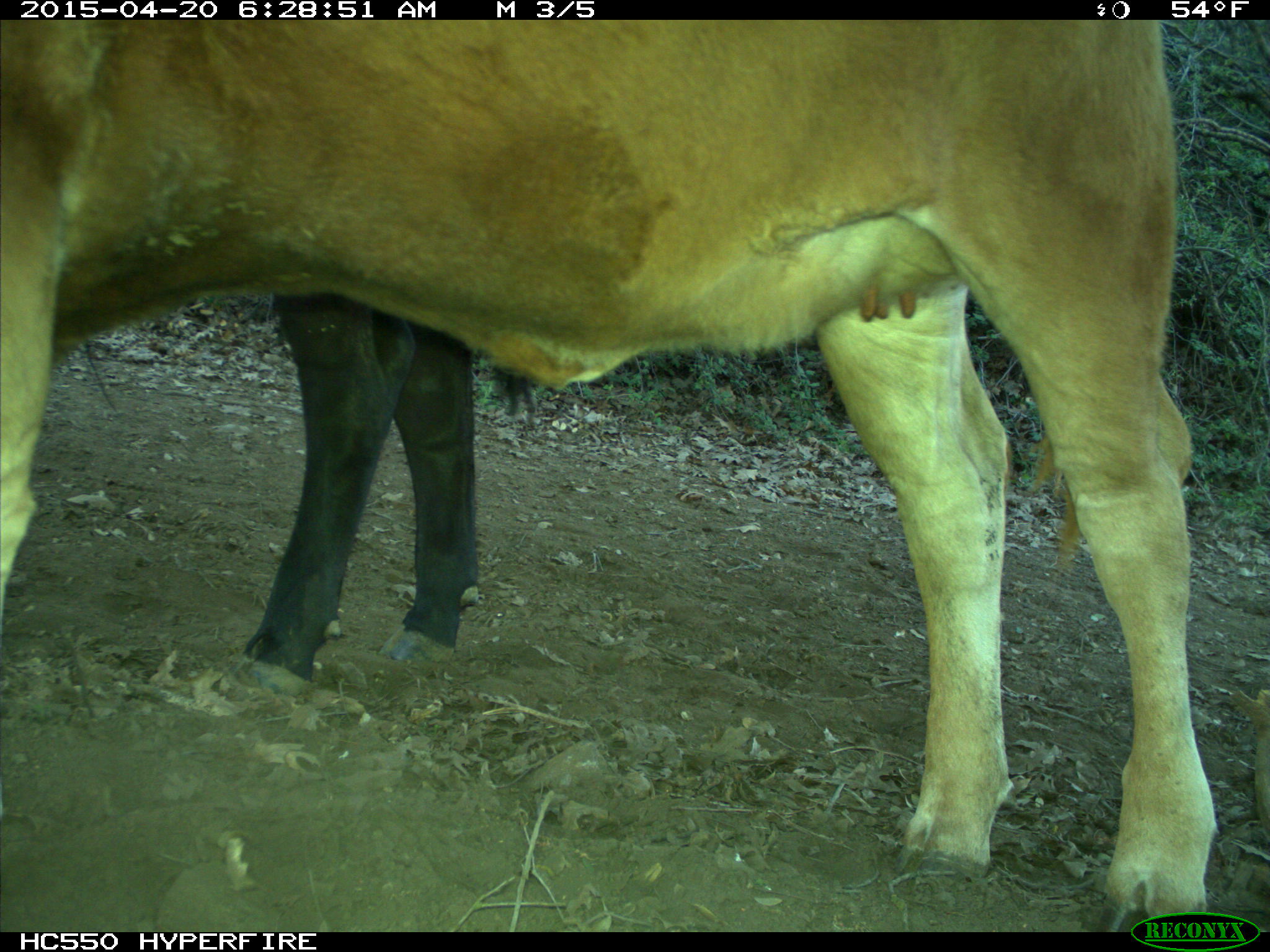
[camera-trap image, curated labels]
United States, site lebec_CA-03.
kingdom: Animalia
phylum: Chordata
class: Mammalia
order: Artiodactyla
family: Bovidae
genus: Bos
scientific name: Bos taurus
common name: domestic cow